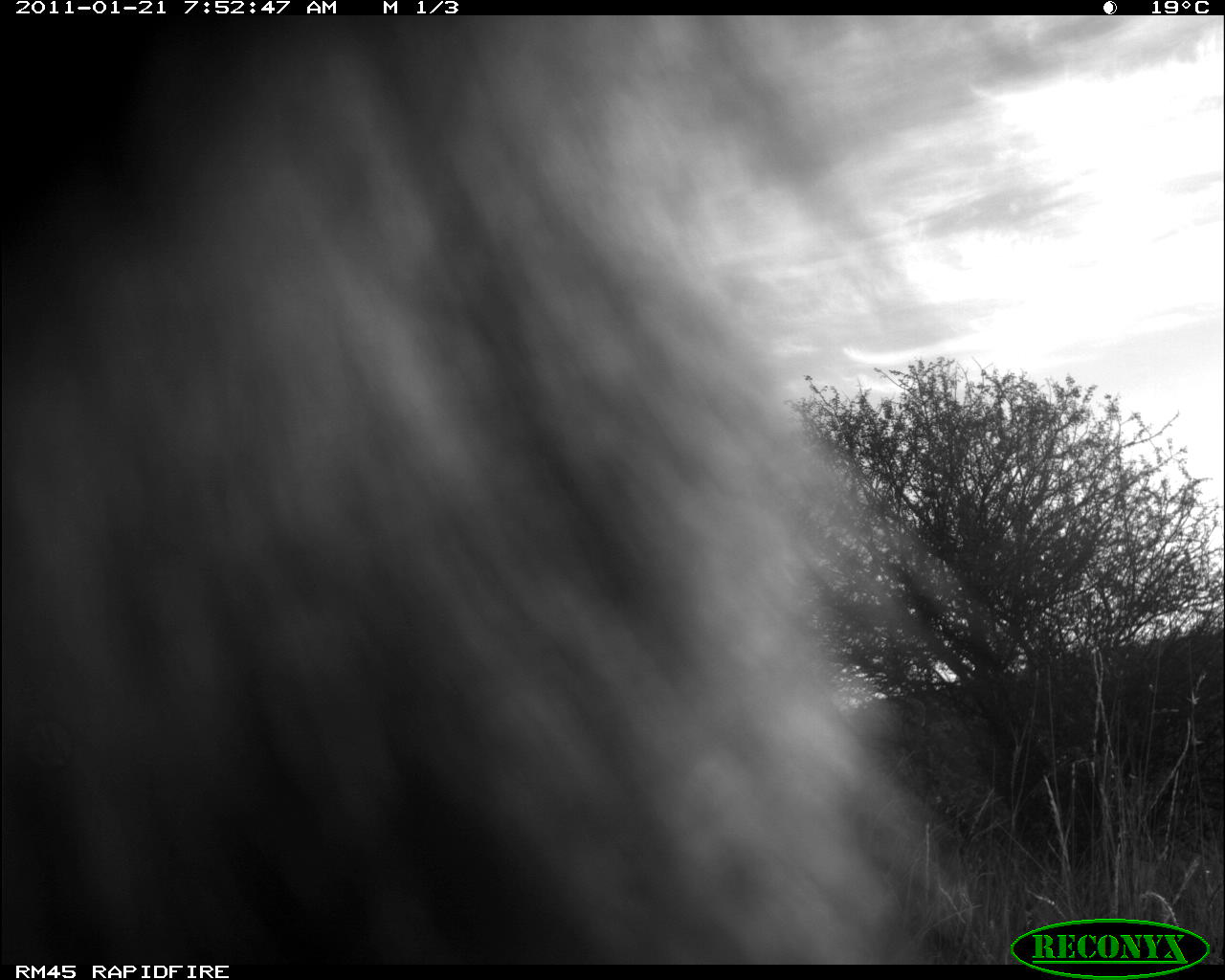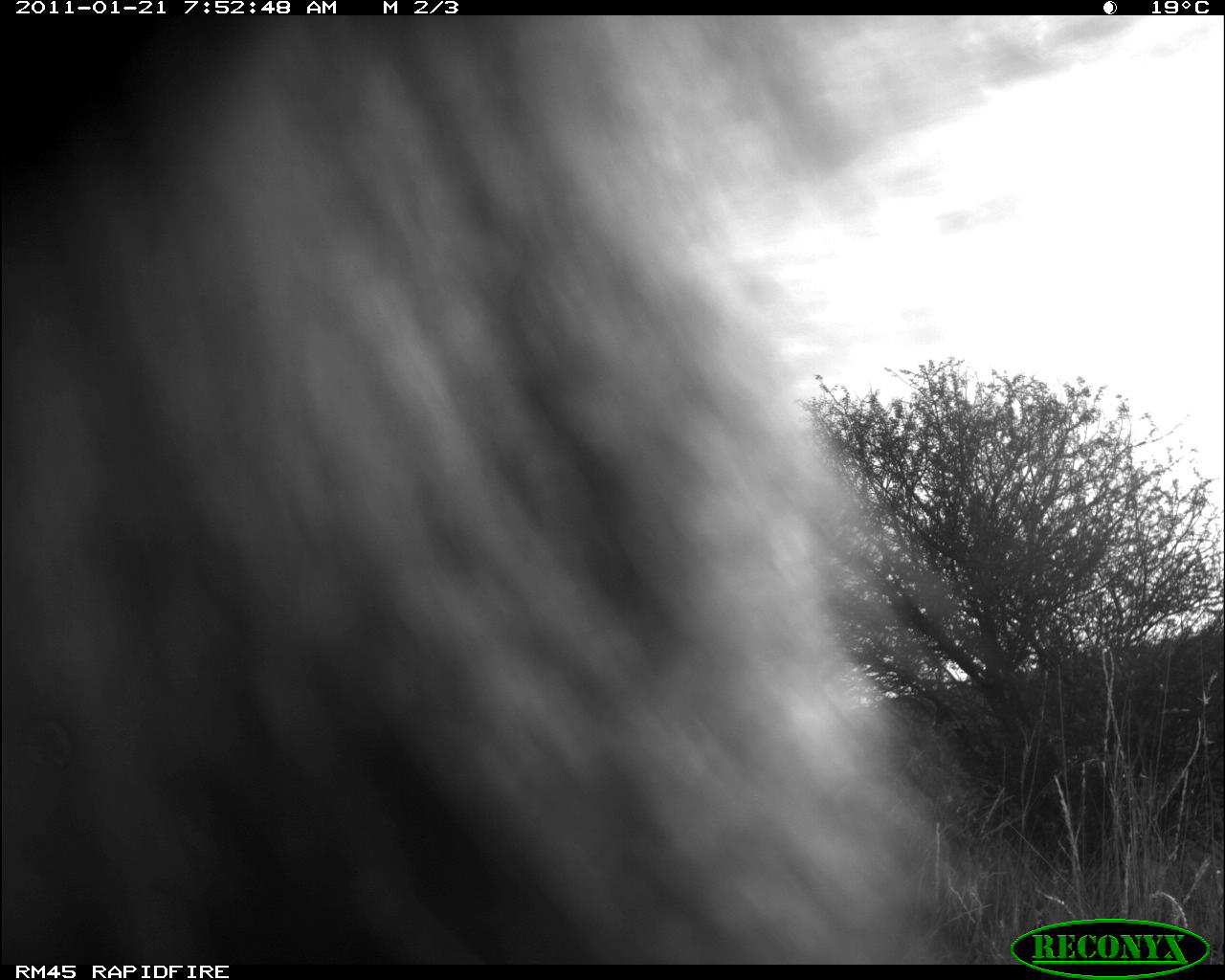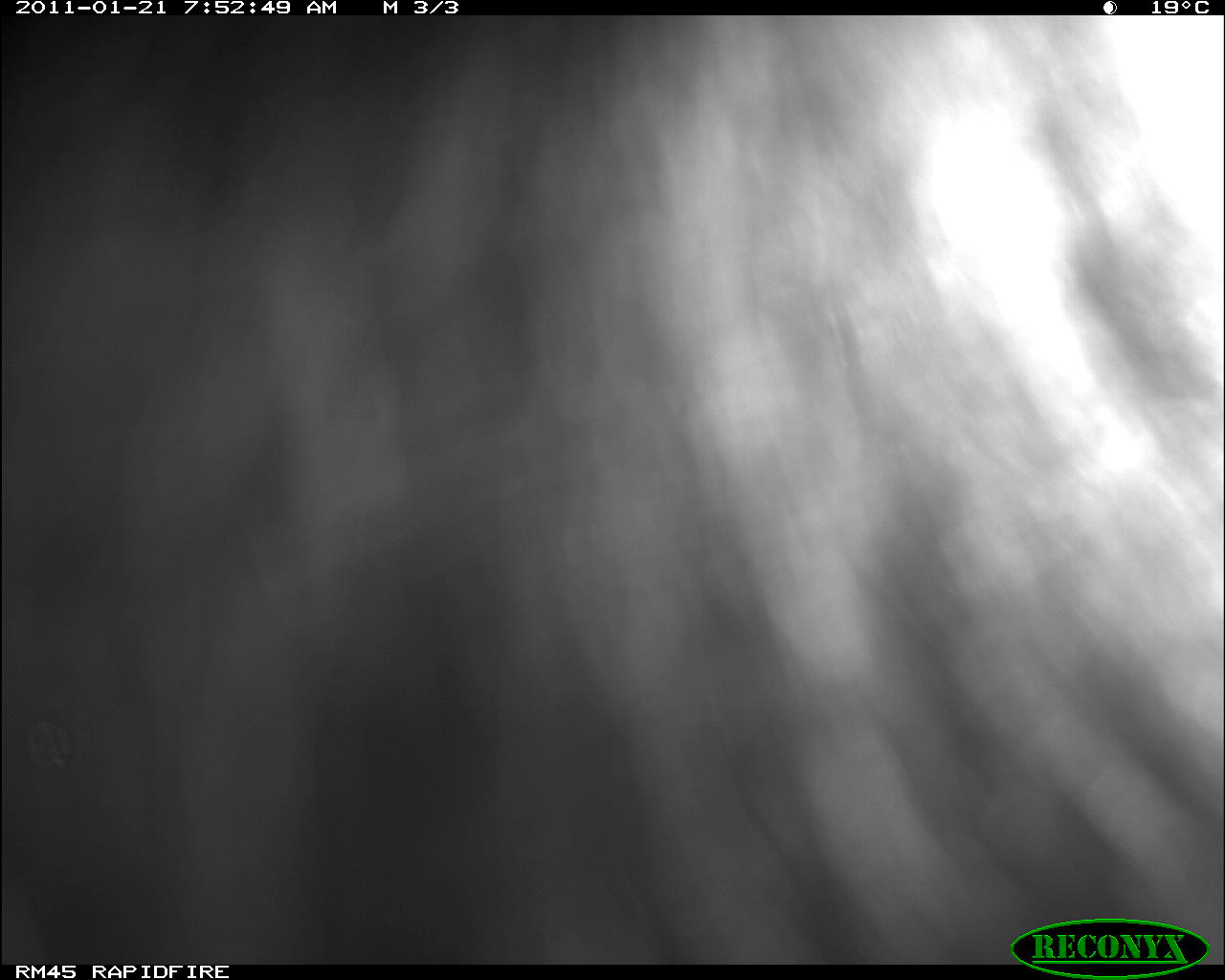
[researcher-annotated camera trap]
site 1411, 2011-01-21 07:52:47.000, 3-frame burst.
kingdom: Animalia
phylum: Chordata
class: Mammalia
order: Primates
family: Cercopithecidae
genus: Papio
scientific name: Papio anubis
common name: olive baboon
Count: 1.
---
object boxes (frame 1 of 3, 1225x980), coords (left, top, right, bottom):
papio anubis: (0, 15, 1225, 965)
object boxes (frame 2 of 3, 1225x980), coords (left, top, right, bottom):
papio anubis: (1, 17, 1134, 963)